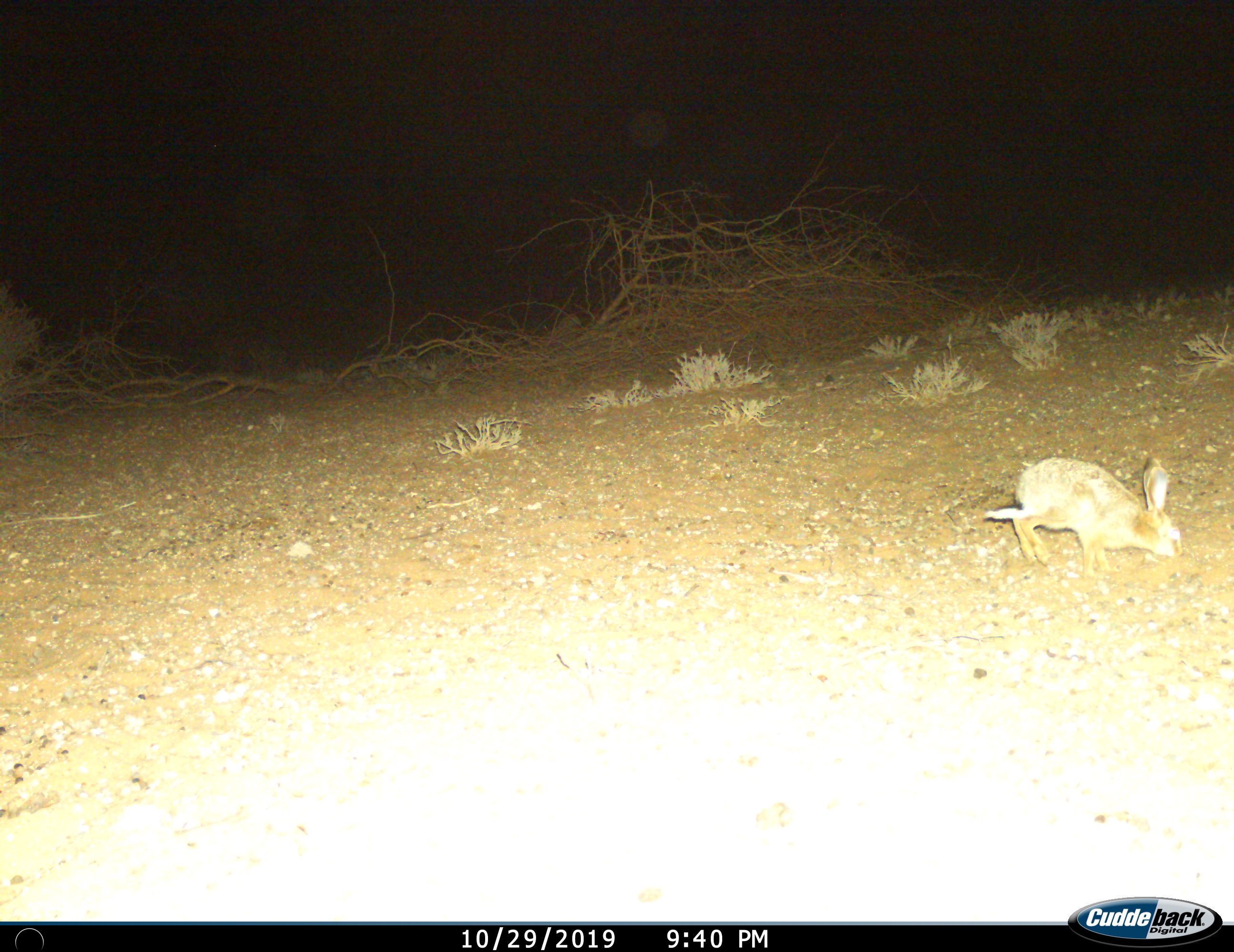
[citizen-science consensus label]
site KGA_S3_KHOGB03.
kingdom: Animalia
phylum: Chordata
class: Mammalia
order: Lagomorpha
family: Leporidae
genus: Lepus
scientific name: Lepus capensis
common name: cape hare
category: harecape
Harecape (cape hare) (Lepus capensis), count 1. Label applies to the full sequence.